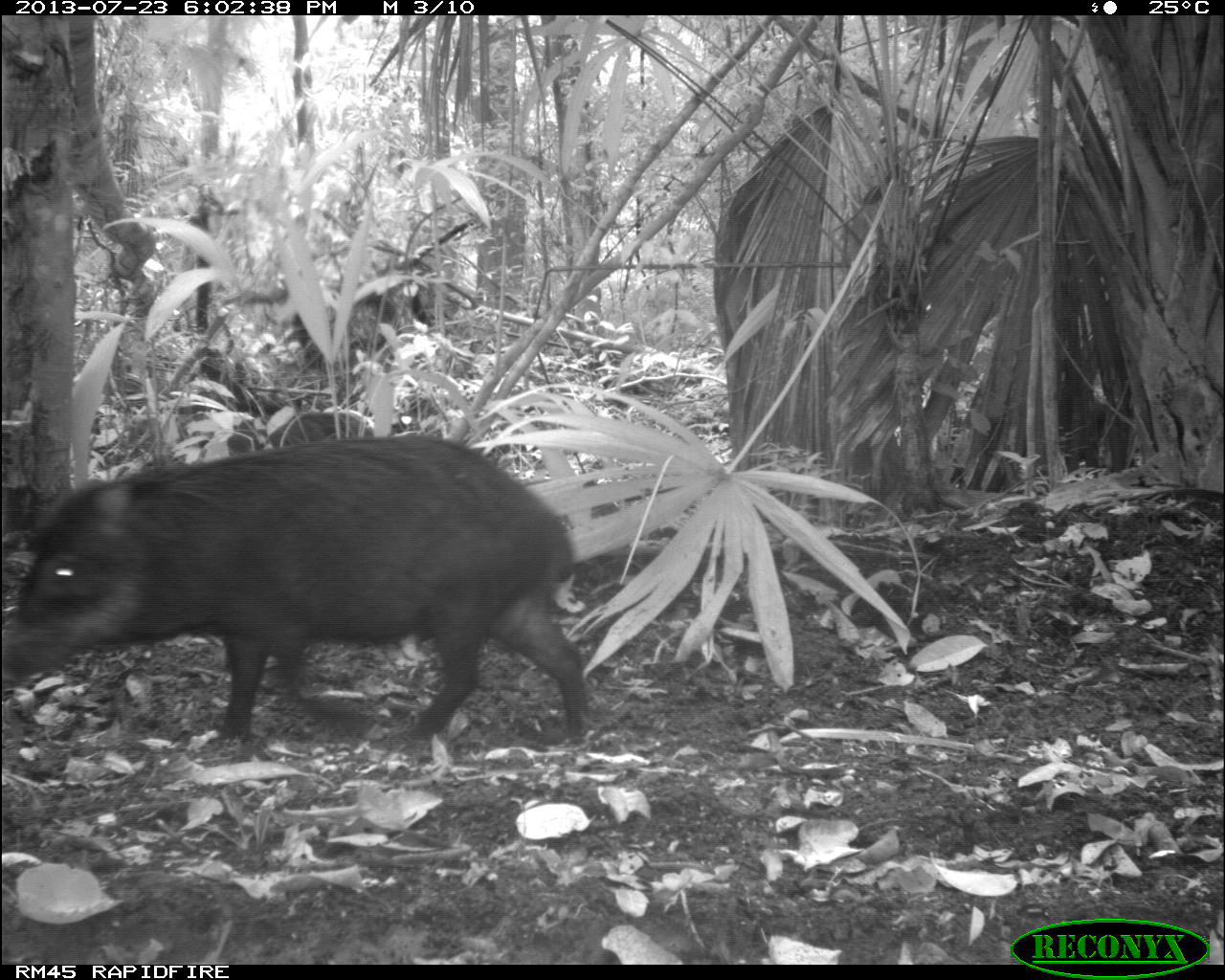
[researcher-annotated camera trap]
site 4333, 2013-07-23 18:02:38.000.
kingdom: Animalia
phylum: Chordata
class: Mammalia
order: Artiodactyla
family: Tayassuidae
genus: Tayassu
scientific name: Tayassu pecari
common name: white-lipped peccary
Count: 2.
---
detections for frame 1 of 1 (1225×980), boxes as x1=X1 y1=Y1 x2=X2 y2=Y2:
tayassu pecari: x1=0 y1=431 x2=587 y2=745